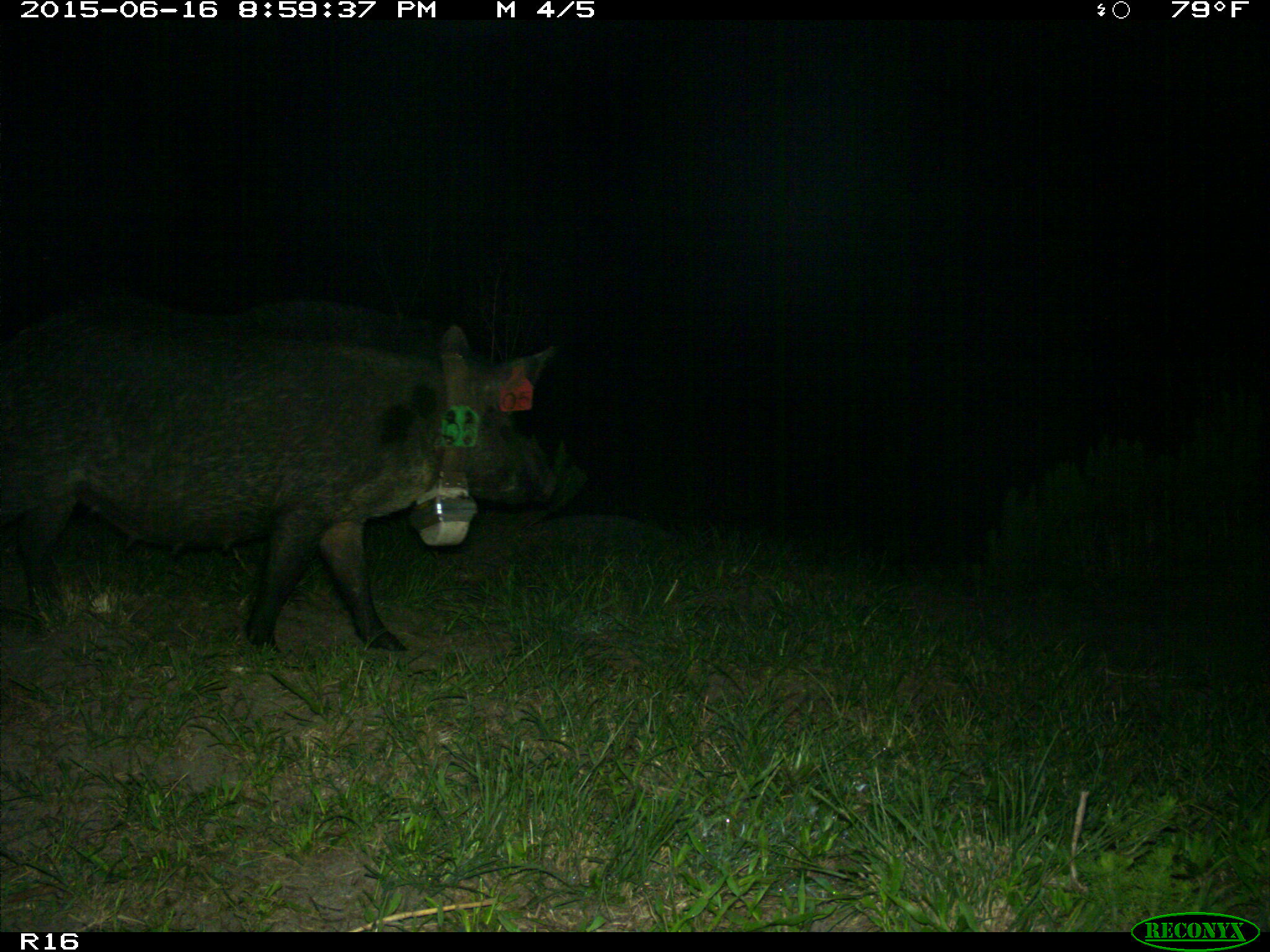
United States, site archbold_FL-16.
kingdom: Animalia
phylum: Chordata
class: Mammalia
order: Artiodactyla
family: Suidae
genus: Sus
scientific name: Sus scrofa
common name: wild boar